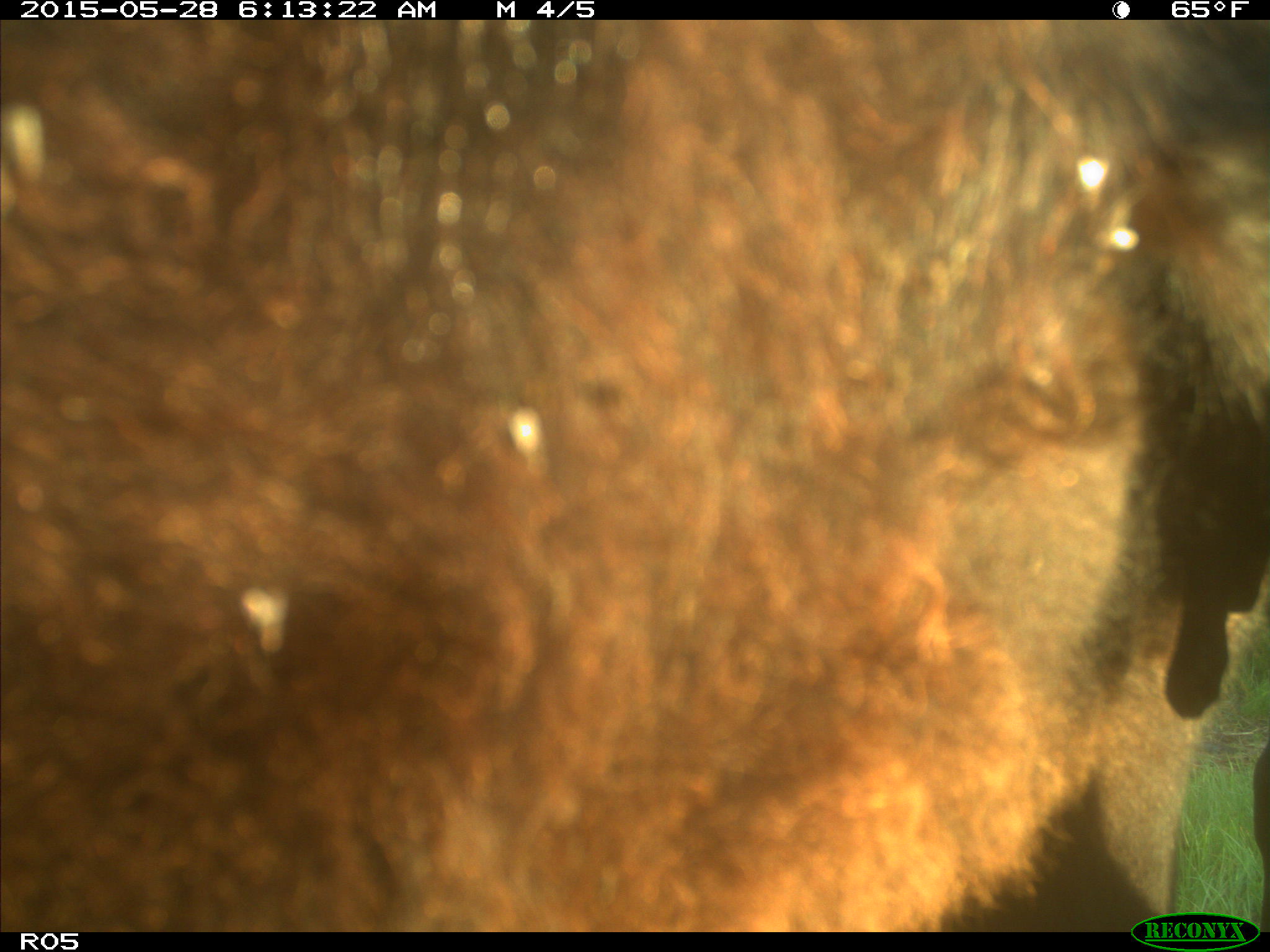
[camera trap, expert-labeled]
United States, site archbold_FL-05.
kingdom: Animalia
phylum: Chordata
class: Mammalia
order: Artiodactyla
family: Bovidae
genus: Bos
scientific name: Bos taurus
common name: domestic cow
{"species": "Bos taurus (domestic cow)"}